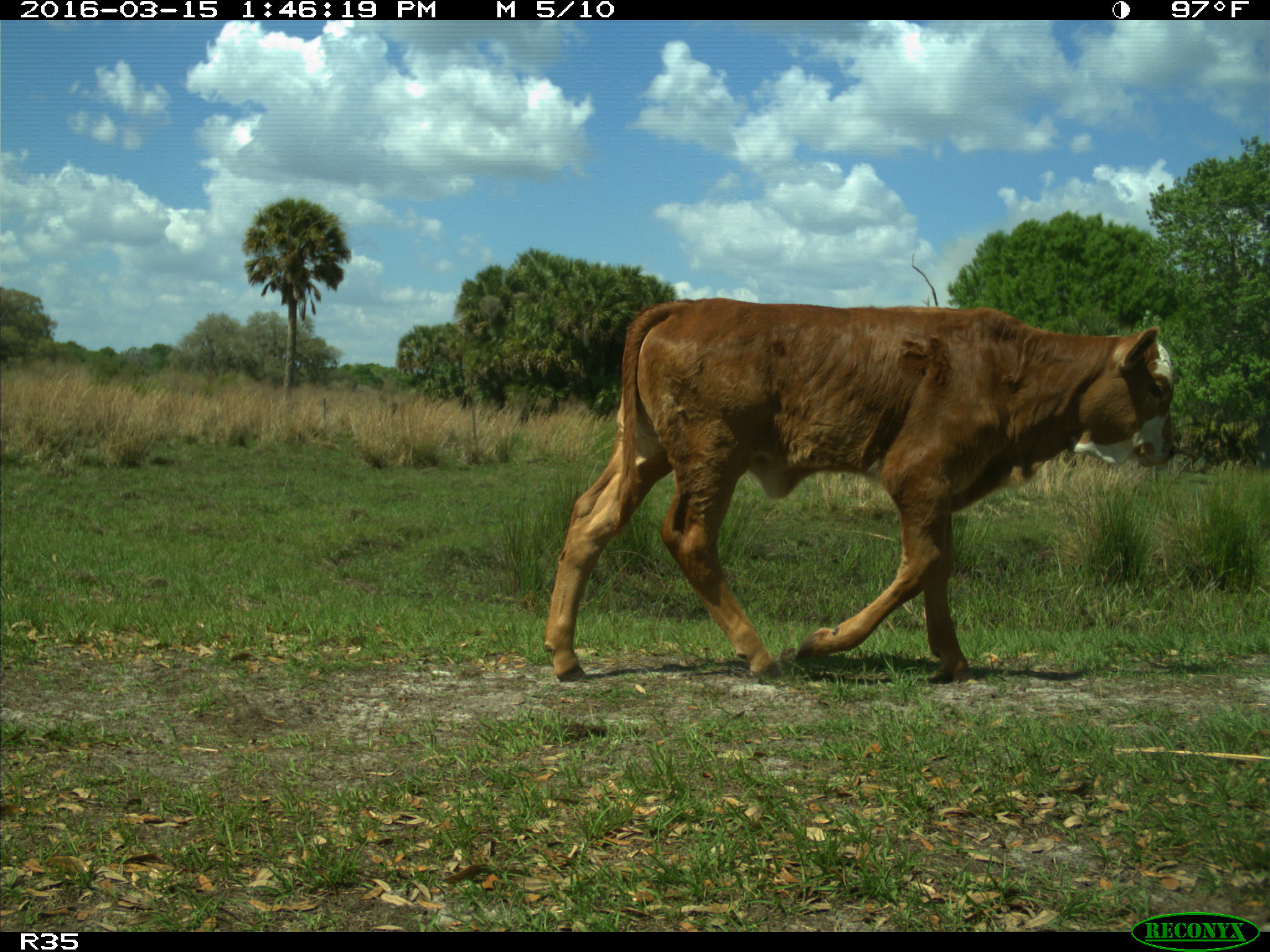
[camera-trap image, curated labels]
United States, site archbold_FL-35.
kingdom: Animalia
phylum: Chordata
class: Mammalia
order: Artiodactyla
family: Bovidae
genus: Bos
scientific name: Bos taurus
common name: domestic cow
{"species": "Bos taurus (domestic cow)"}